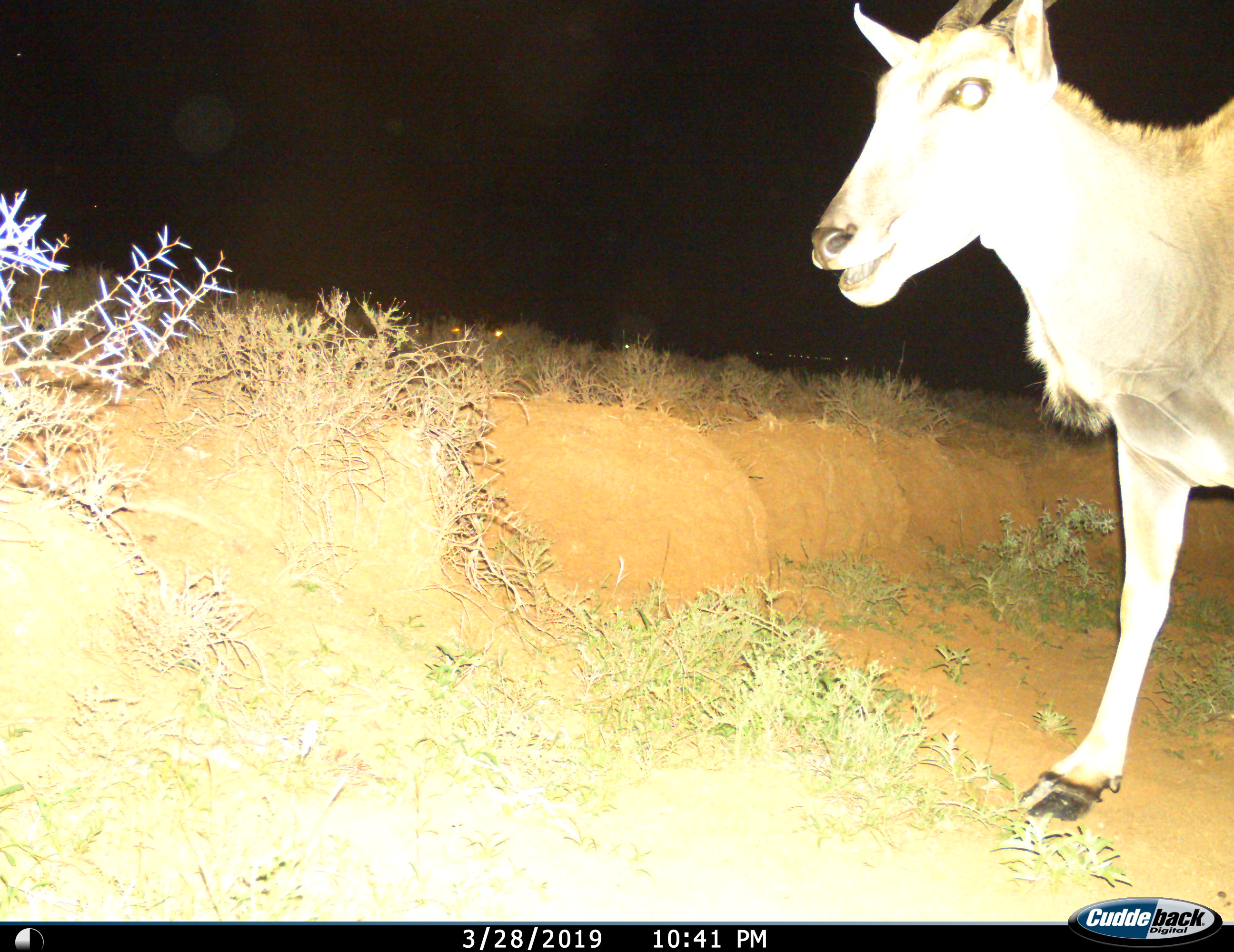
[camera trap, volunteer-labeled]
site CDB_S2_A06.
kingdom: Animalia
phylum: Chordata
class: Mammalia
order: Artiodactyla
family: Bovidae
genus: Tragelaphus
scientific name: Tragelaphus oryx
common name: eland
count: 1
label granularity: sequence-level